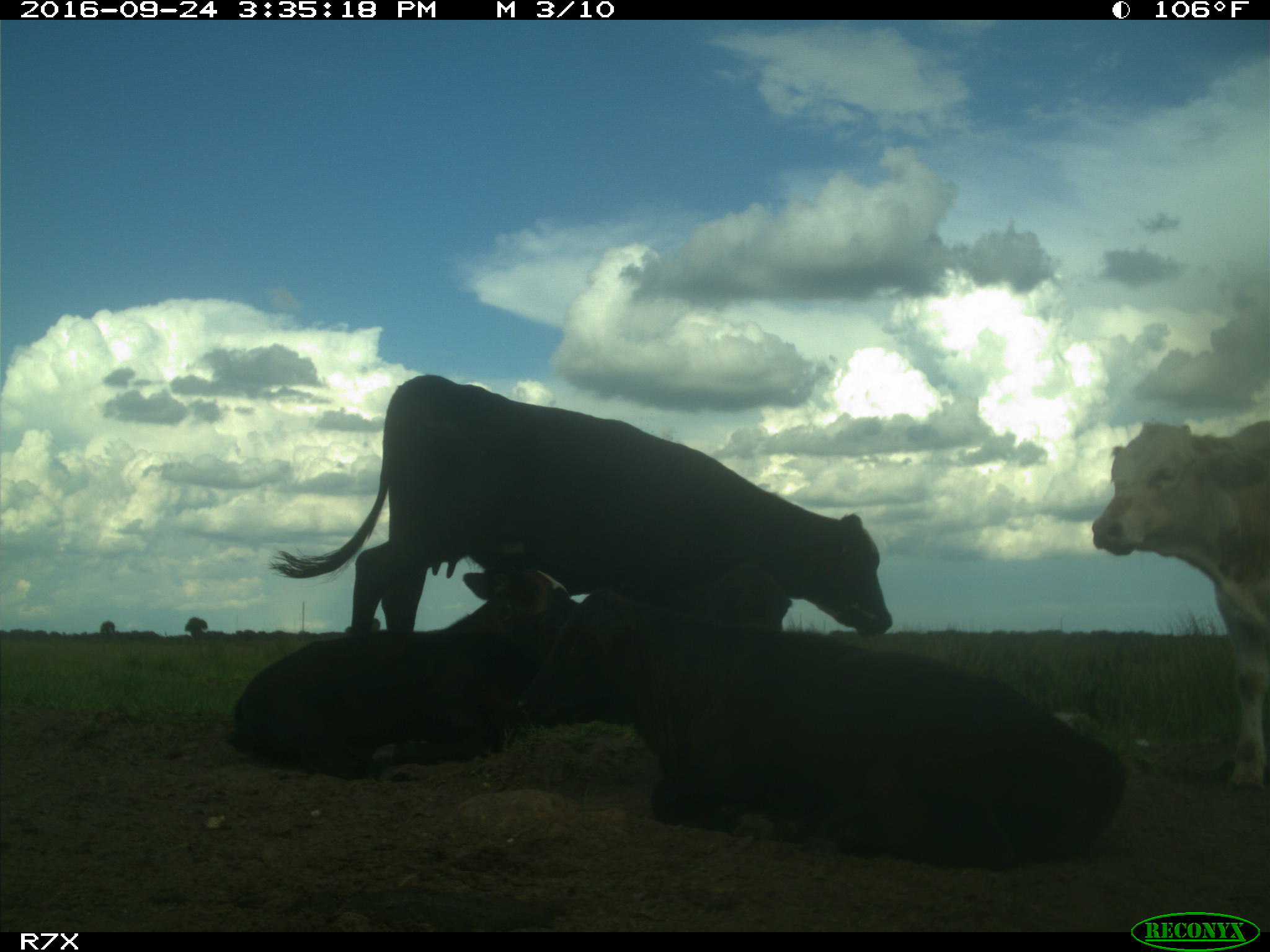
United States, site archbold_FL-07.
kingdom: Animalia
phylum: Chordata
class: Mammalia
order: Artiodactyla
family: Bovidae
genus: Bos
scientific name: Bos taurus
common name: domestic cow